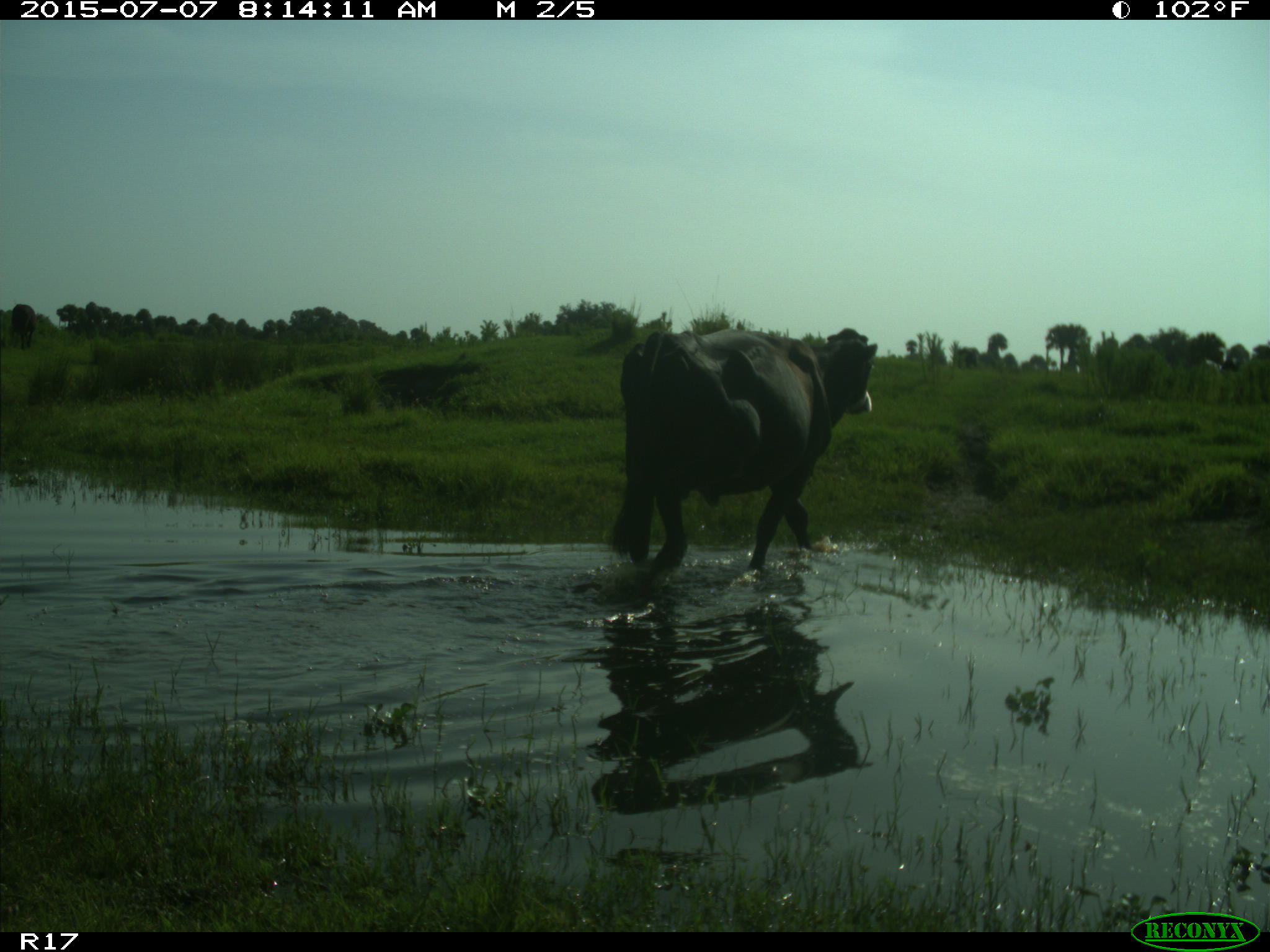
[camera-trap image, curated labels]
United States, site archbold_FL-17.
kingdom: Animalia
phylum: Chordata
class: Mammalia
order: Artiodactyla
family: Bovidae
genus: Bos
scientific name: Bos taurus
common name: domestic cow